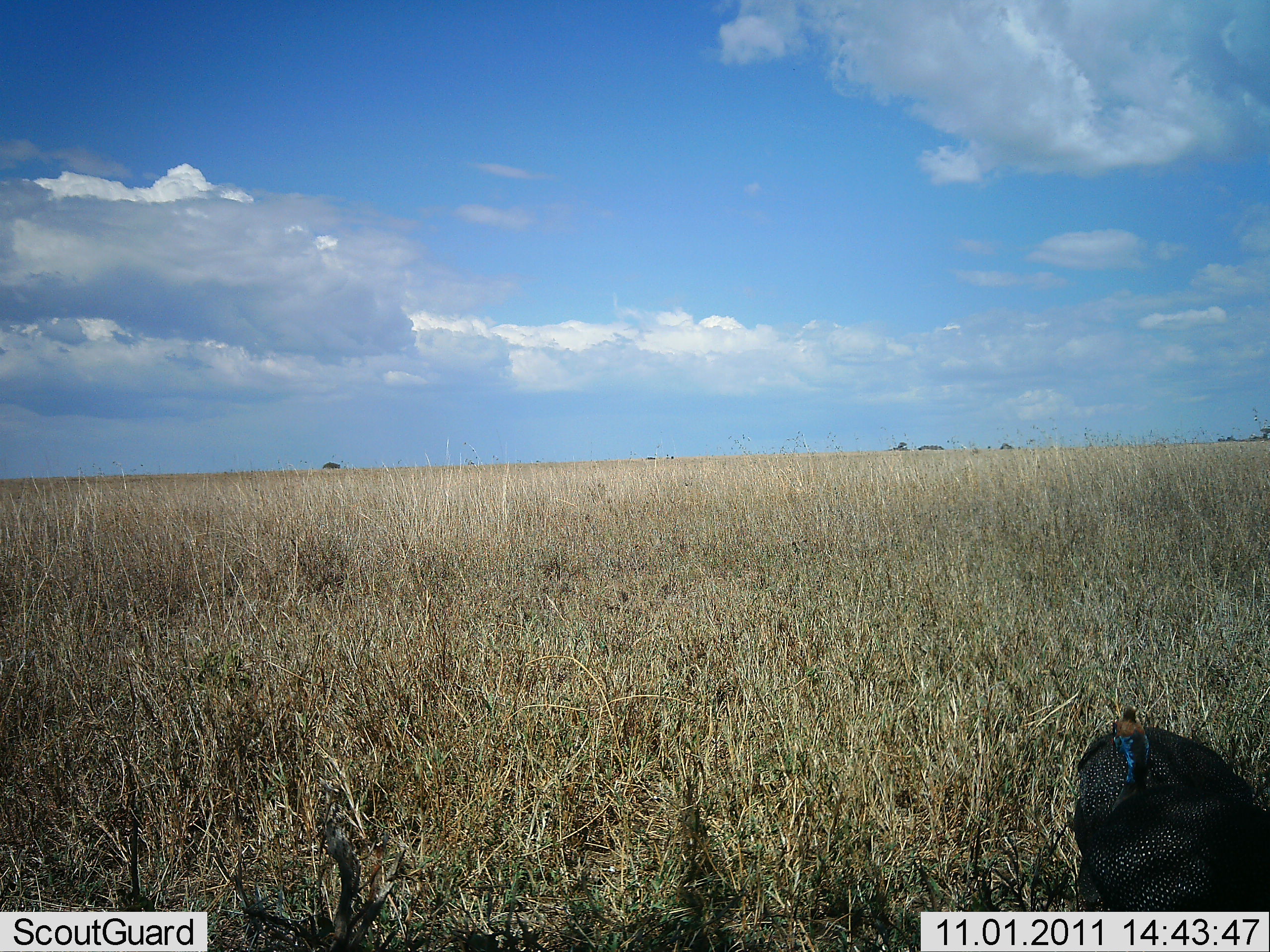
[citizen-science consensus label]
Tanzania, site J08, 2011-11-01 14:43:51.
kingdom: Animalia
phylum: Chordata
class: Aves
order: Galliformes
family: Numididae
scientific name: Numididae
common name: guinea fowl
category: guineafowl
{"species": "guineafowl (guinea fowl) (Numididae)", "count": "1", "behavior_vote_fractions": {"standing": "82%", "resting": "6%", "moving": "6%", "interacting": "0%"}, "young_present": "0%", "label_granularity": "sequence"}